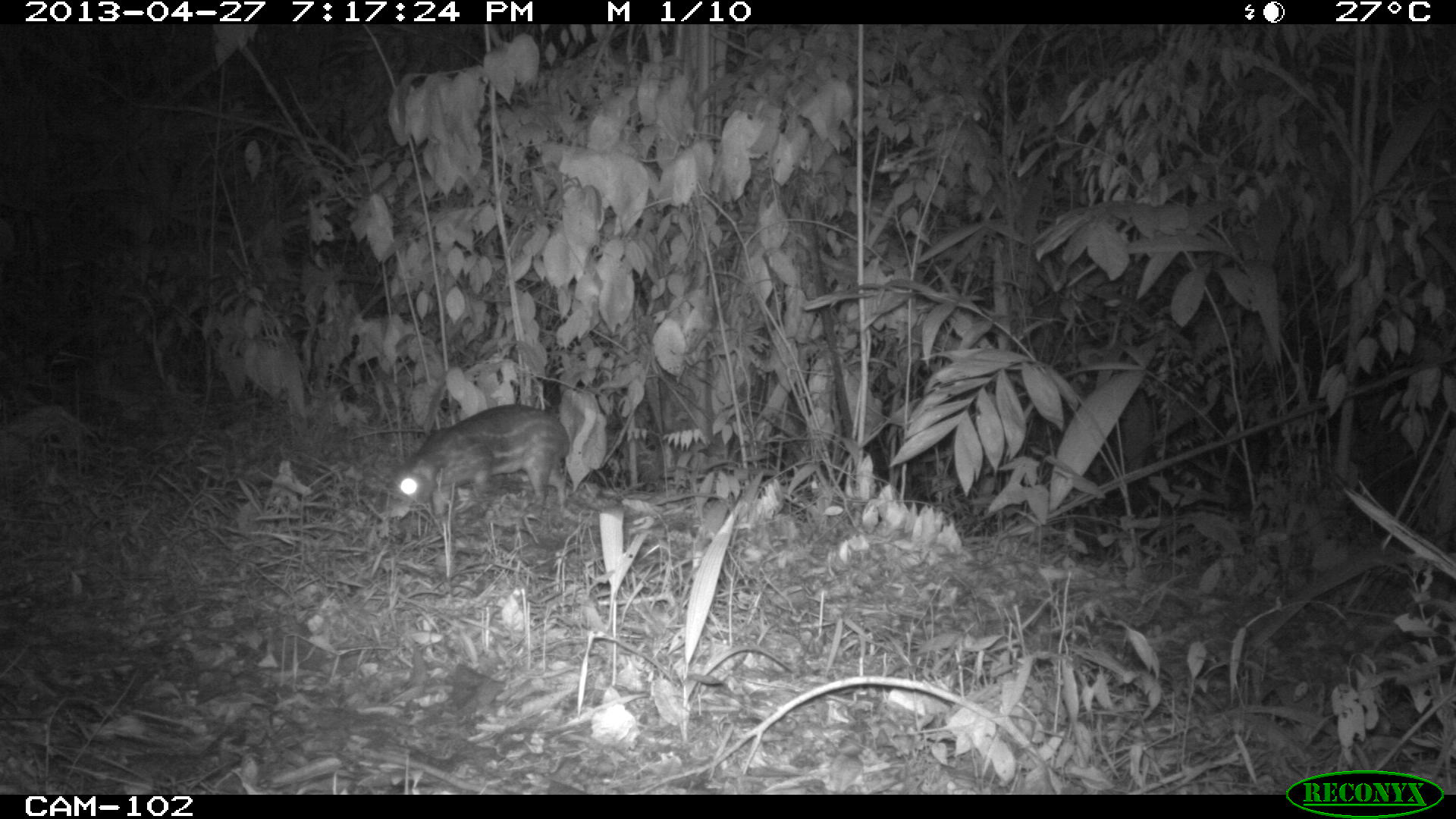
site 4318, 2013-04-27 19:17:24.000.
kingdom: Animalia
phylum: Chordata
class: Mammalia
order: Rodentia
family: Cuniculidae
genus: Cuniculus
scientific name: Cuniculus paca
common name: lowland paca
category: agouti paca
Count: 1.